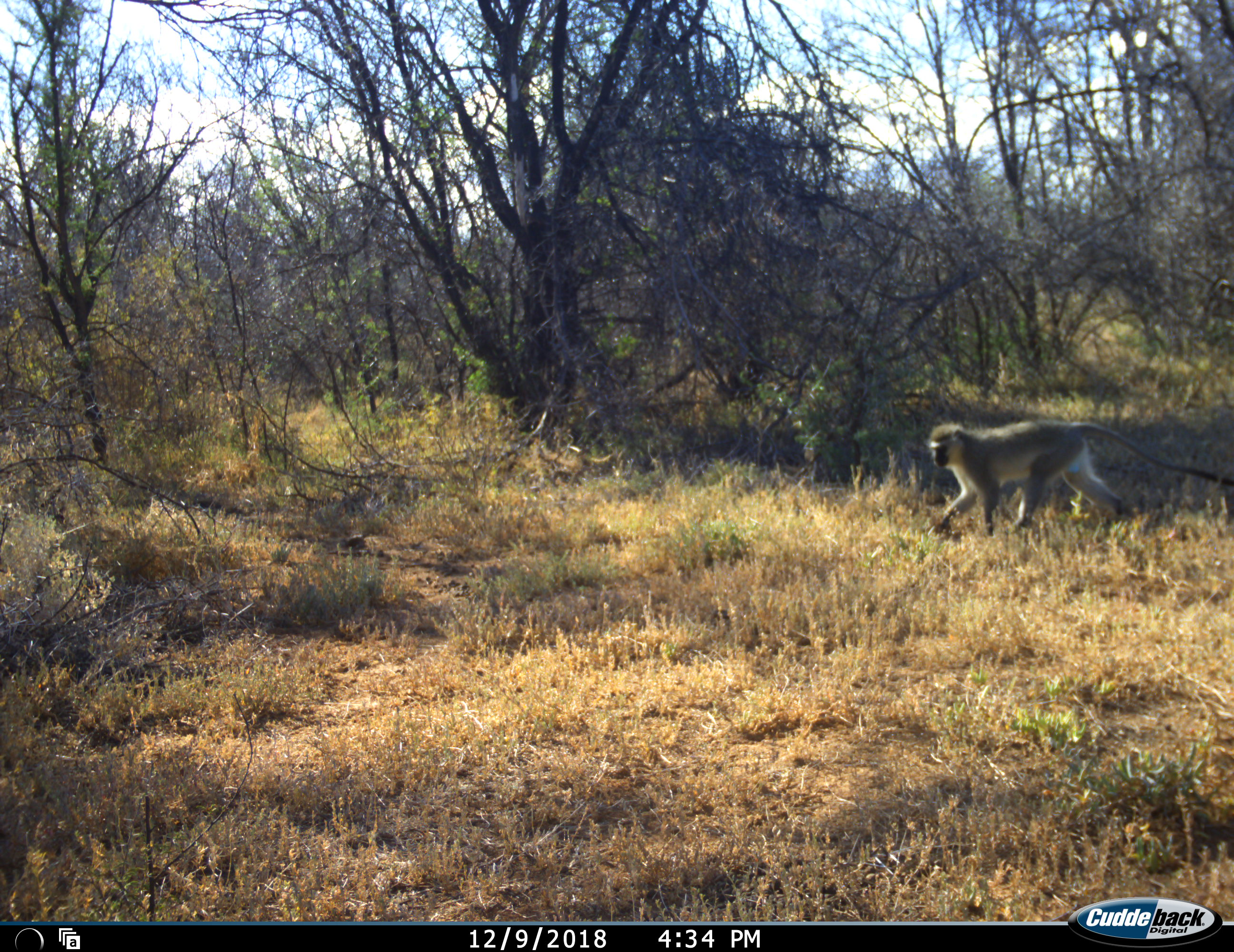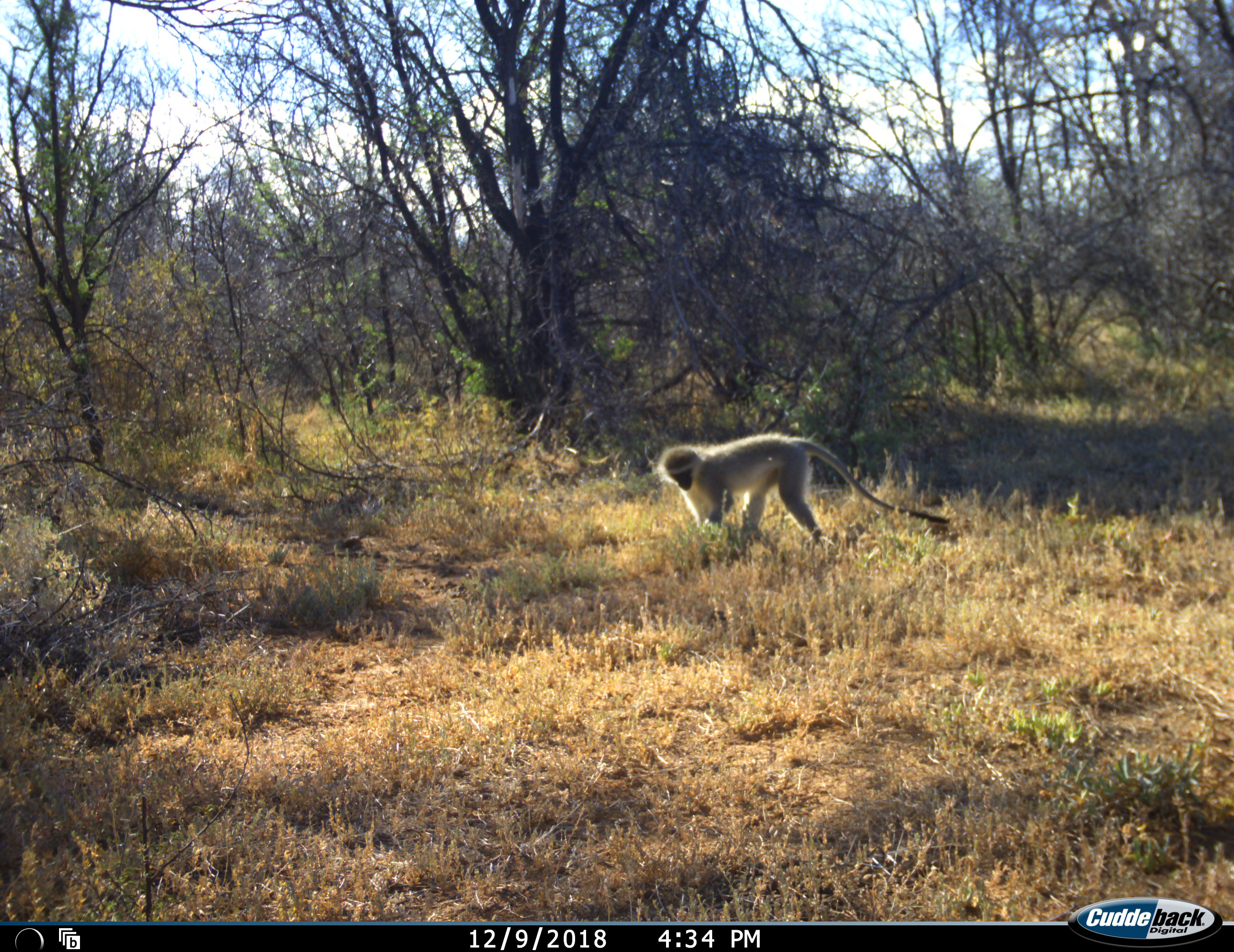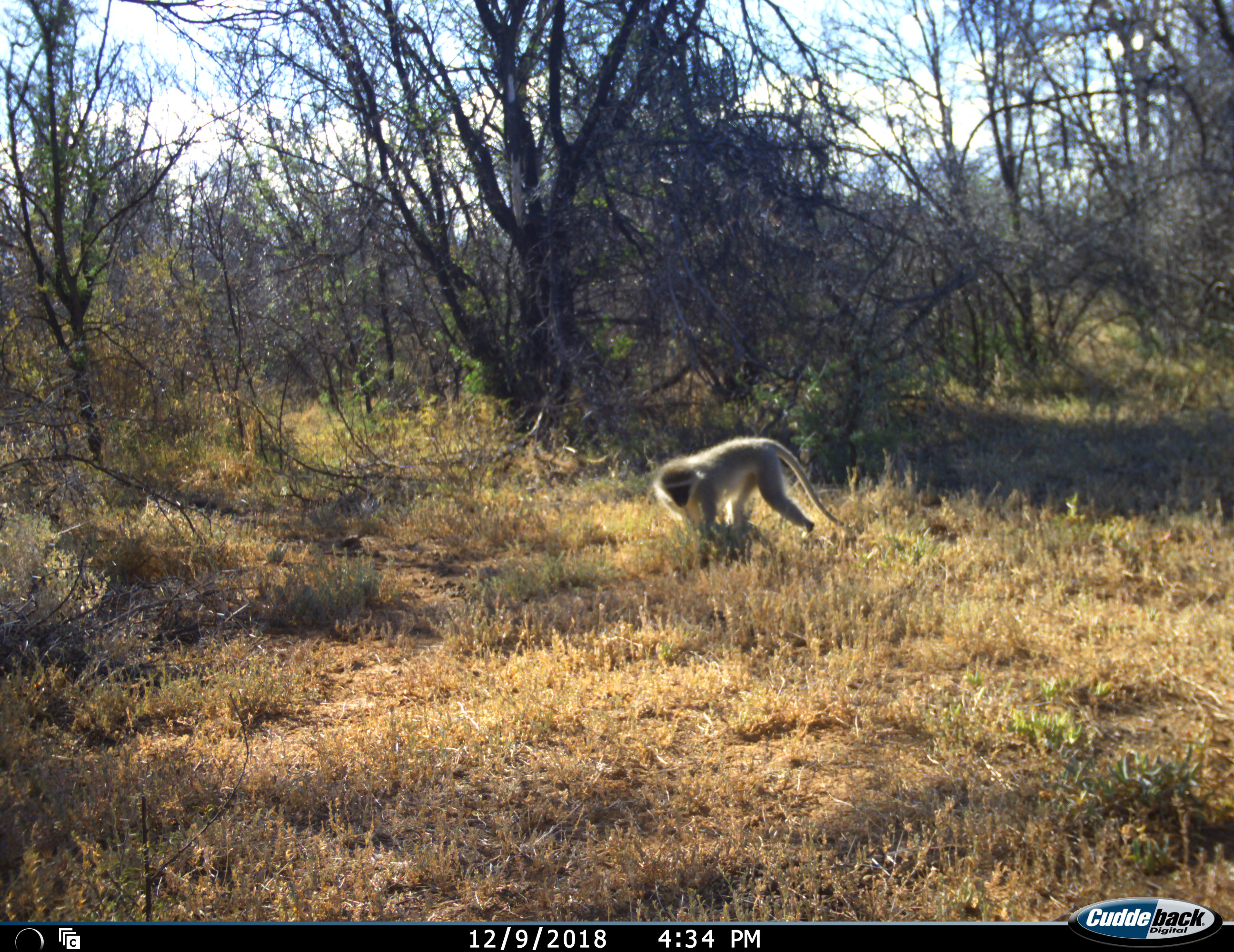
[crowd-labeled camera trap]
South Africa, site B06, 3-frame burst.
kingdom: Animalia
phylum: Chordata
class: Mammalia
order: Primates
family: Cercopithecidae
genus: Chlorocebus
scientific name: Chlorocebus pygerythrus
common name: vervet monkey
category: monkeyvervet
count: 1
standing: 0%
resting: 0%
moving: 100%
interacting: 0%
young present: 0%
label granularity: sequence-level